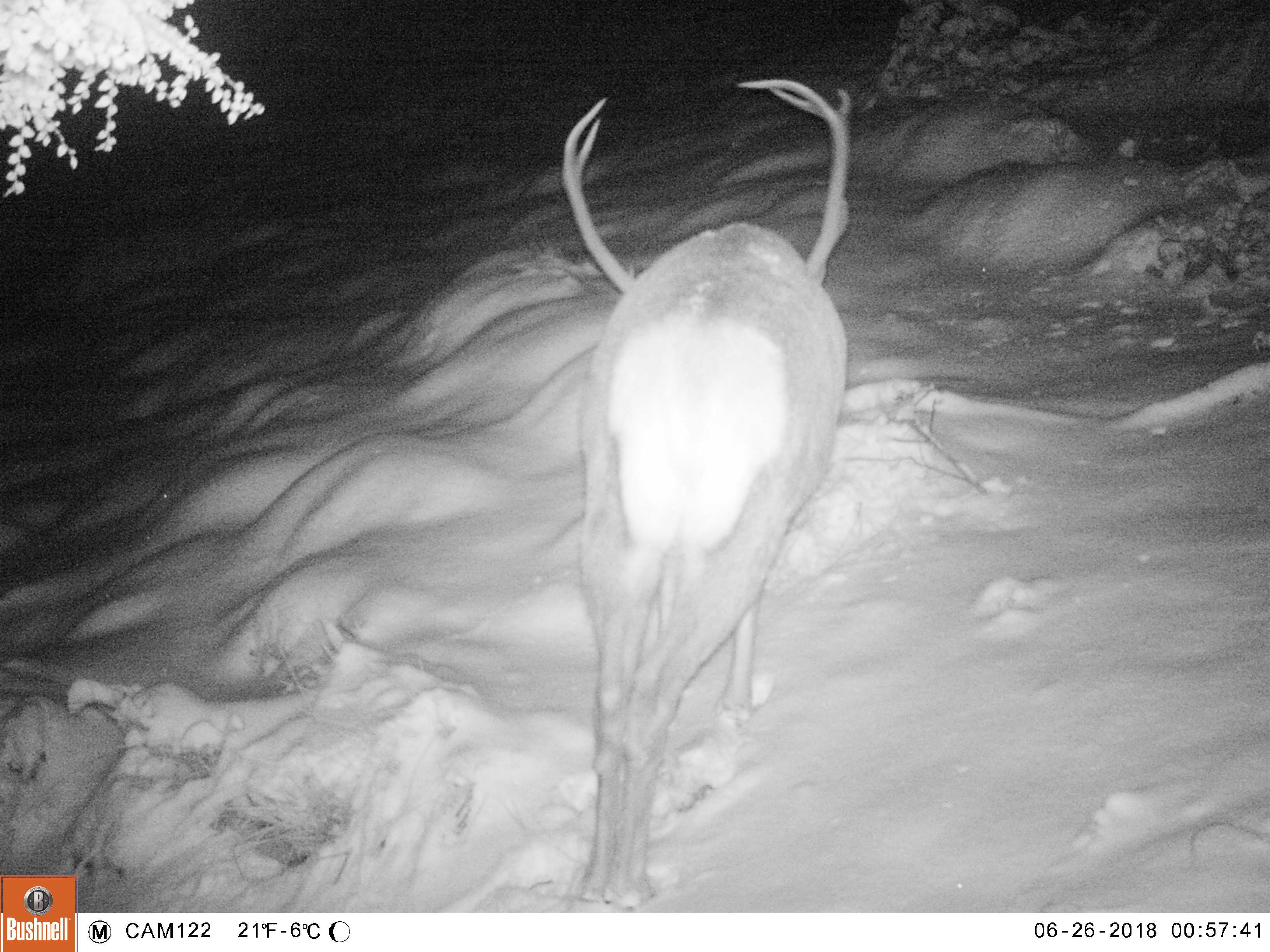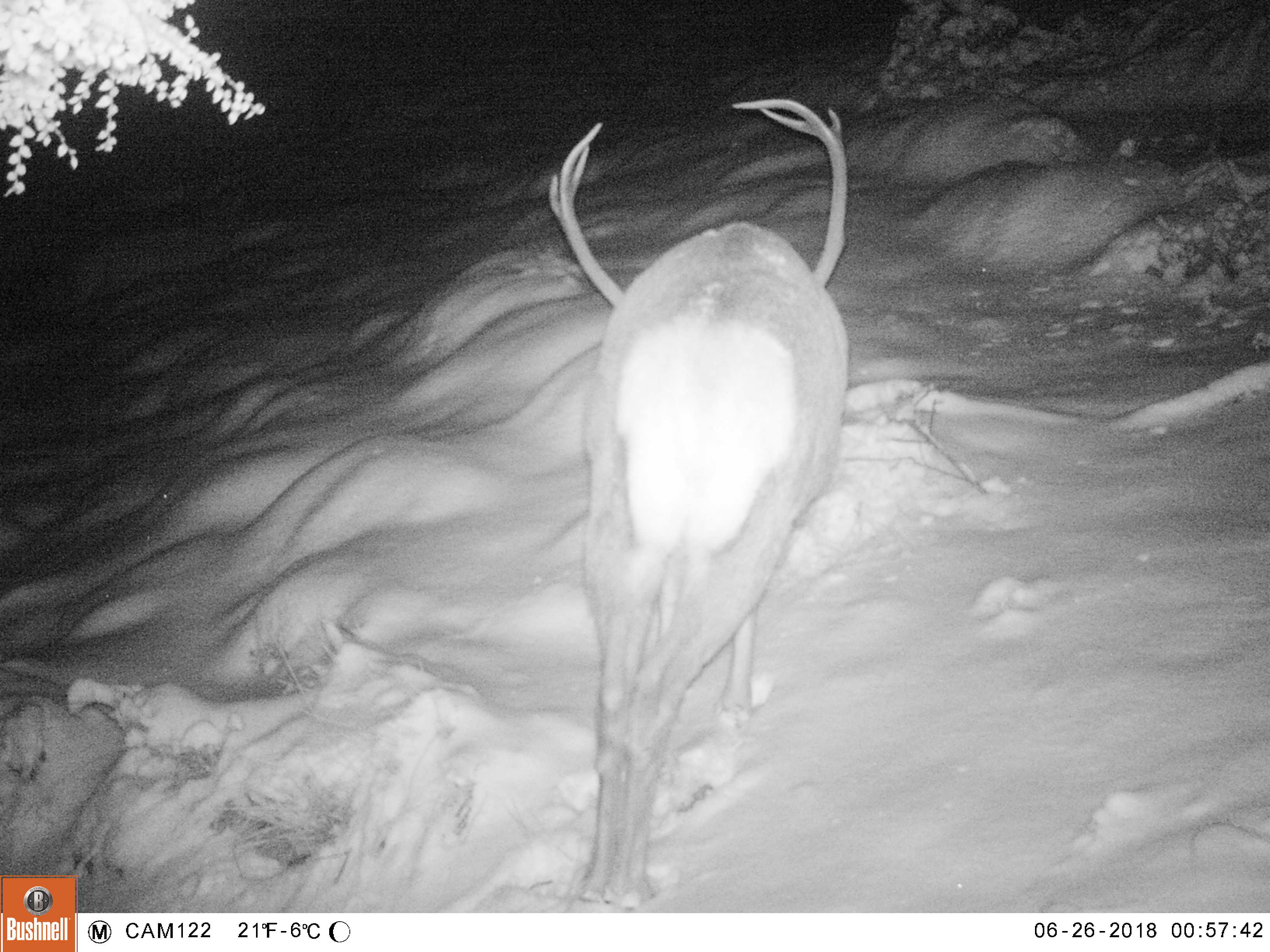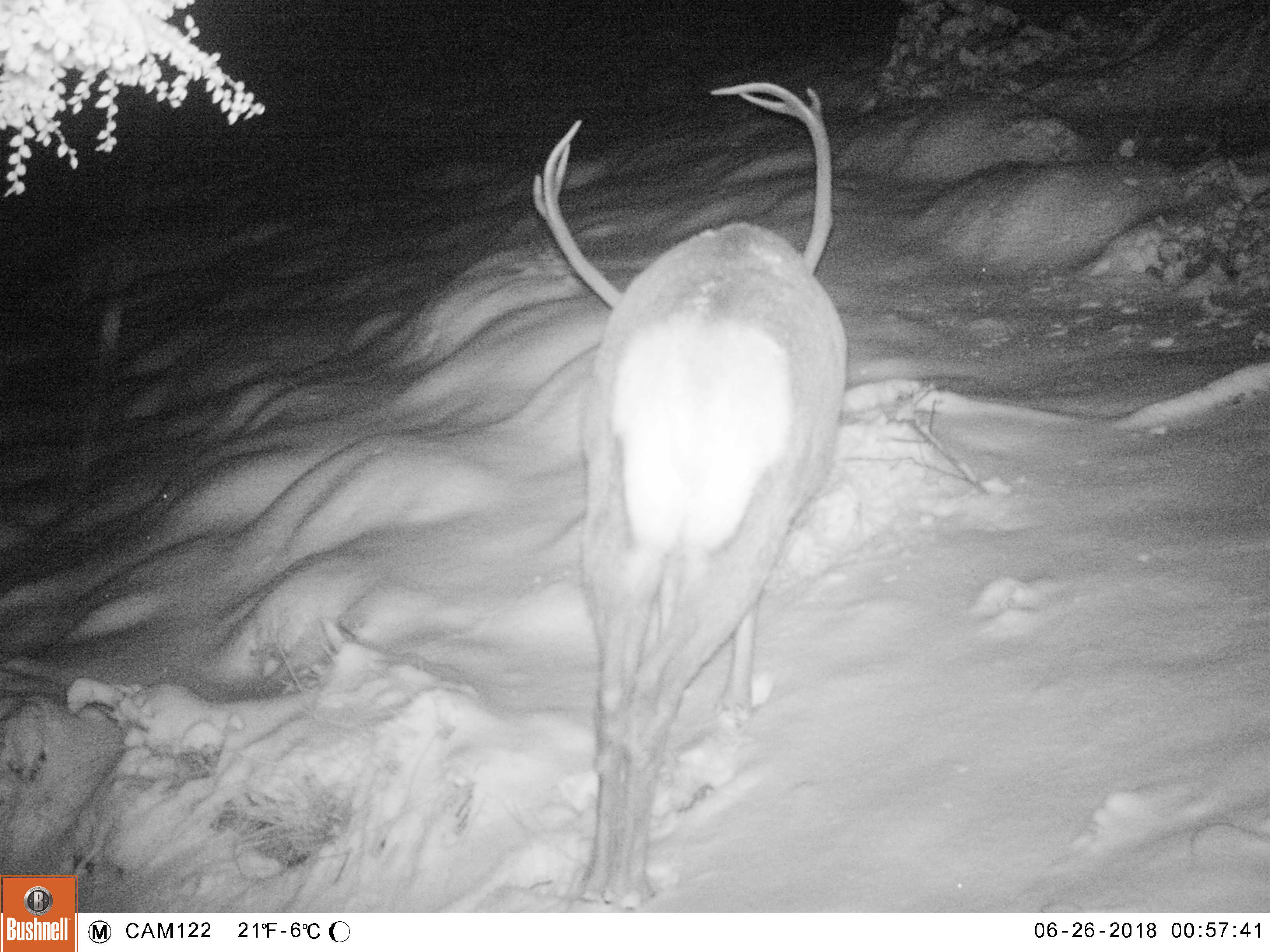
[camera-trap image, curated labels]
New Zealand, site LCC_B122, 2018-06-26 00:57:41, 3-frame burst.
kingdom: Animalia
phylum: Chordata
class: Mammalia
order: Artiodactyla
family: Cervidae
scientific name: Cervidae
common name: deer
Deer (Cervidae).